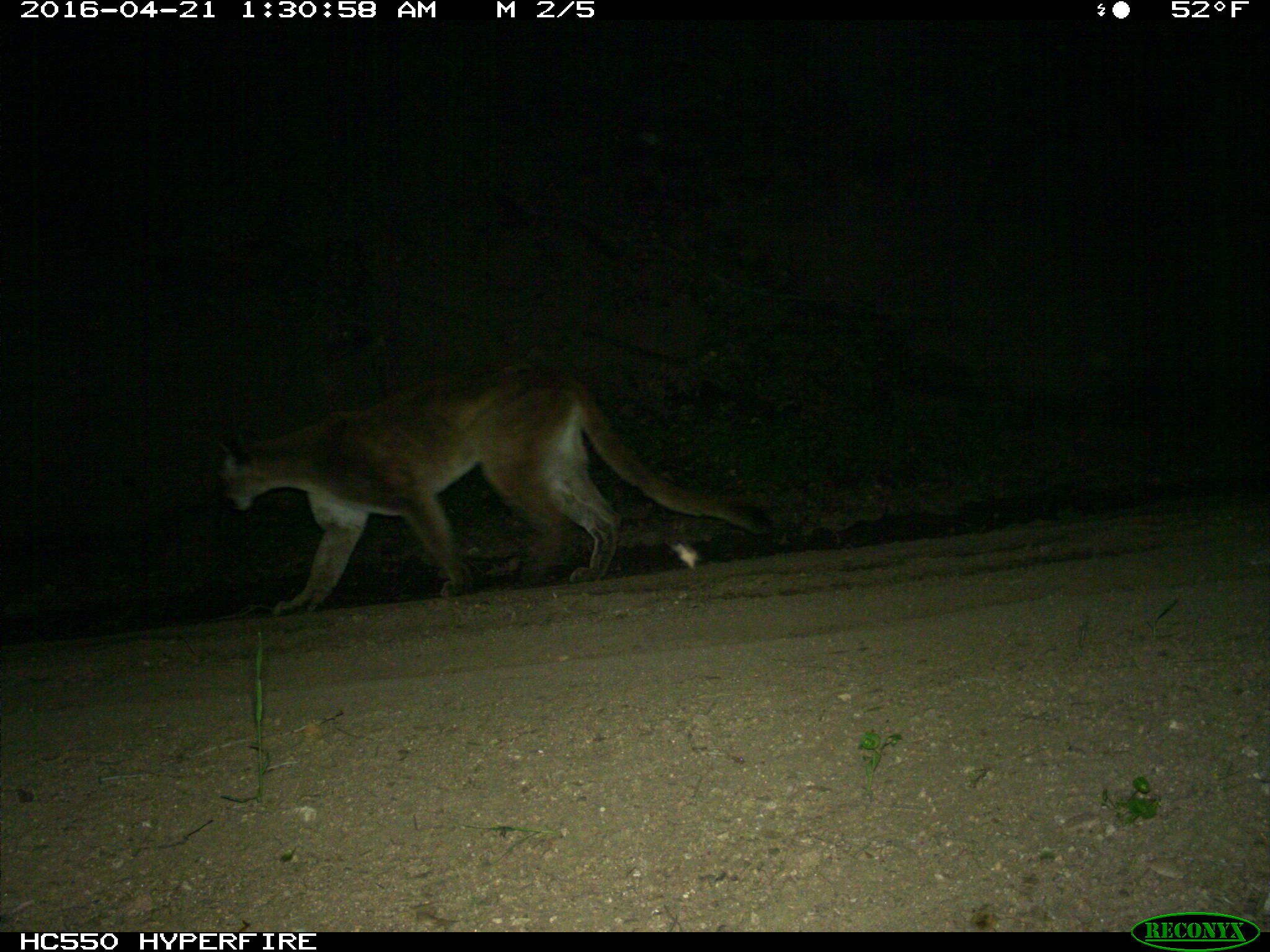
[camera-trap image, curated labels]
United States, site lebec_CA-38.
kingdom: Animalia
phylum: Chordata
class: Mammalia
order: Carnivora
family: Felidae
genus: Puma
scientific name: Puma concolor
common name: mountain lion